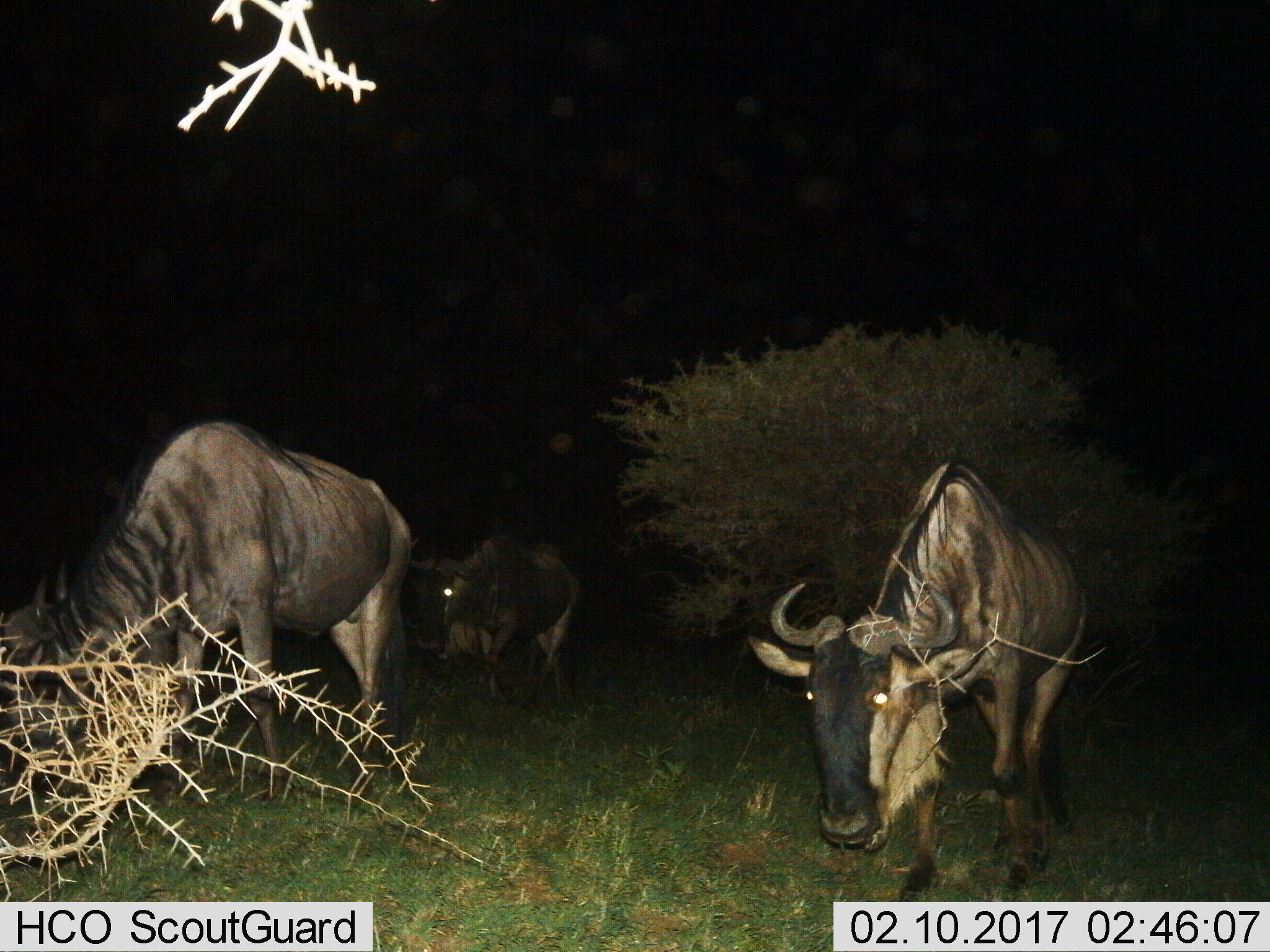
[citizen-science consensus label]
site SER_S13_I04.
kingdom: Animalia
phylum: Chordata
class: Mammalia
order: Artiodactyla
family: Bovidae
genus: Connochaetes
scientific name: Connochaetes taurinus taurinus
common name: blue wildebeest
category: wildebeestblue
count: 3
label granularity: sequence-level